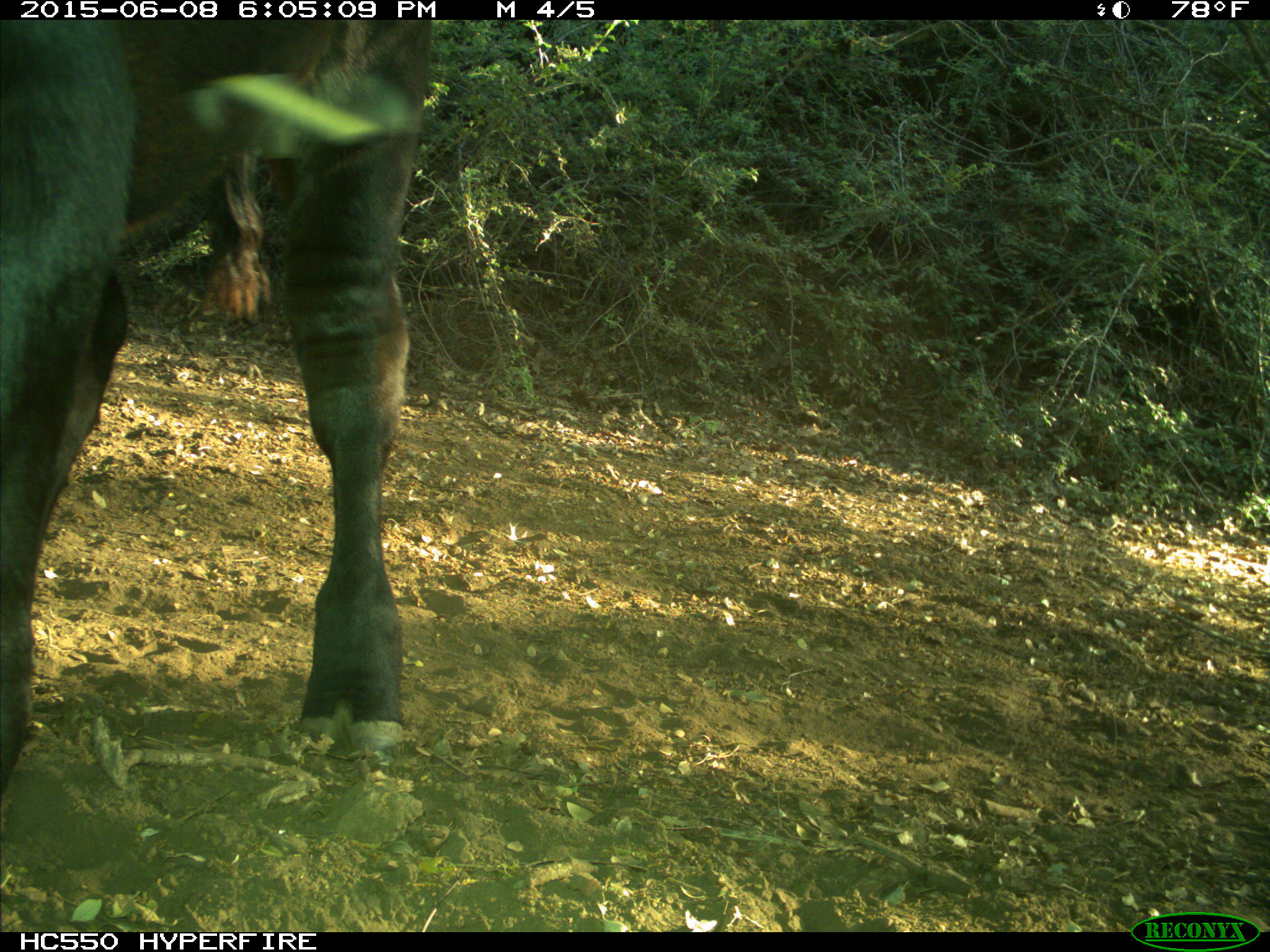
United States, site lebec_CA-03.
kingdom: Animalia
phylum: Chordata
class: Mammalia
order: Artiodactyla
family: Bovidae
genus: Bos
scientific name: Bos taurus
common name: domestic cow